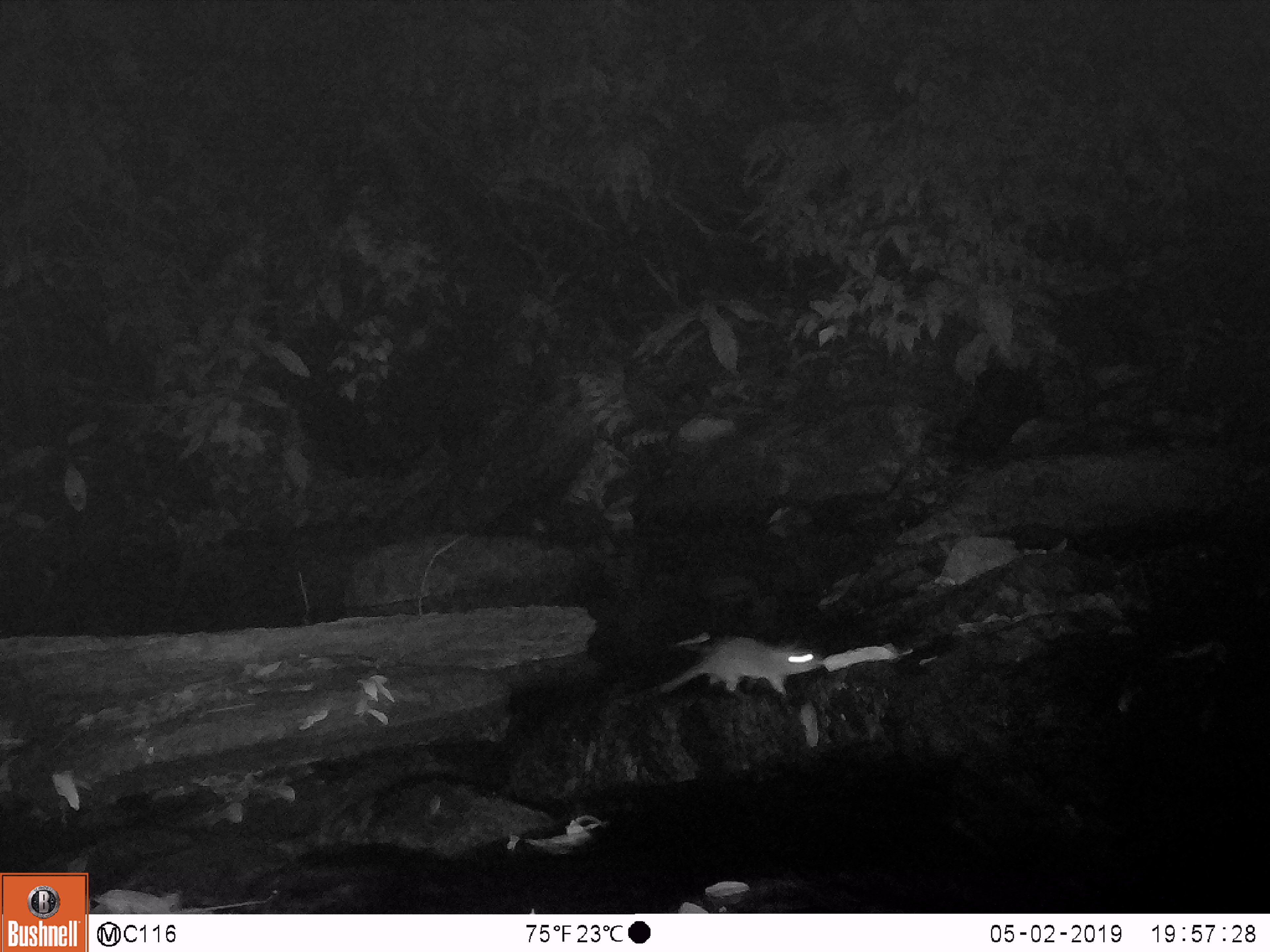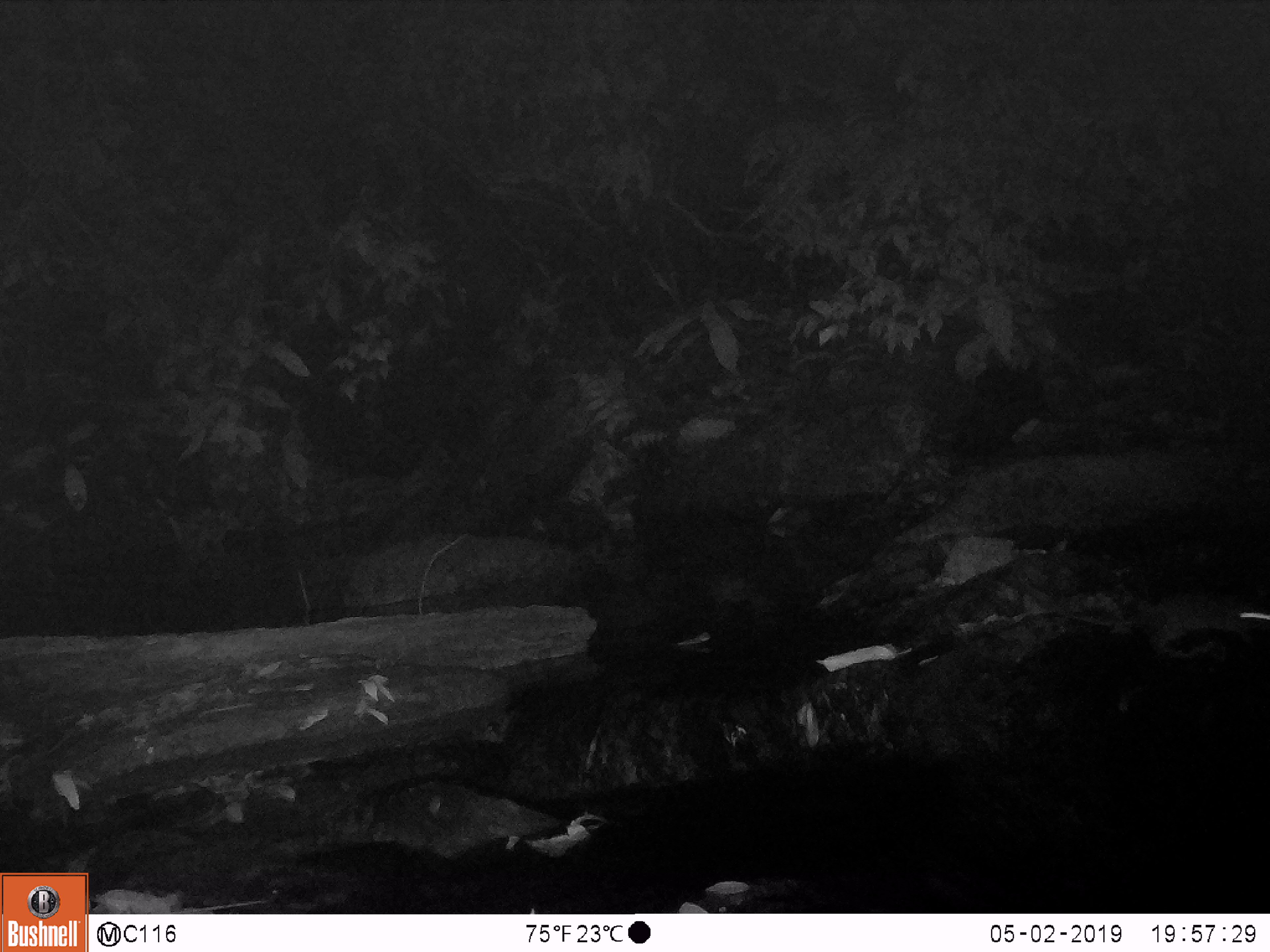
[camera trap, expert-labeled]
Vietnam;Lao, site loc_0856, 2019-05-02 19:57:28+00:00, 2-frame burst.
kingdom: Animalia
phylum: Chordata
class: Mammalia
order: Rodentia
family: Muridae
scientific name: Muridae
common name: old-world mice and rats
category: unidentified murid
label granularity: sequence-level